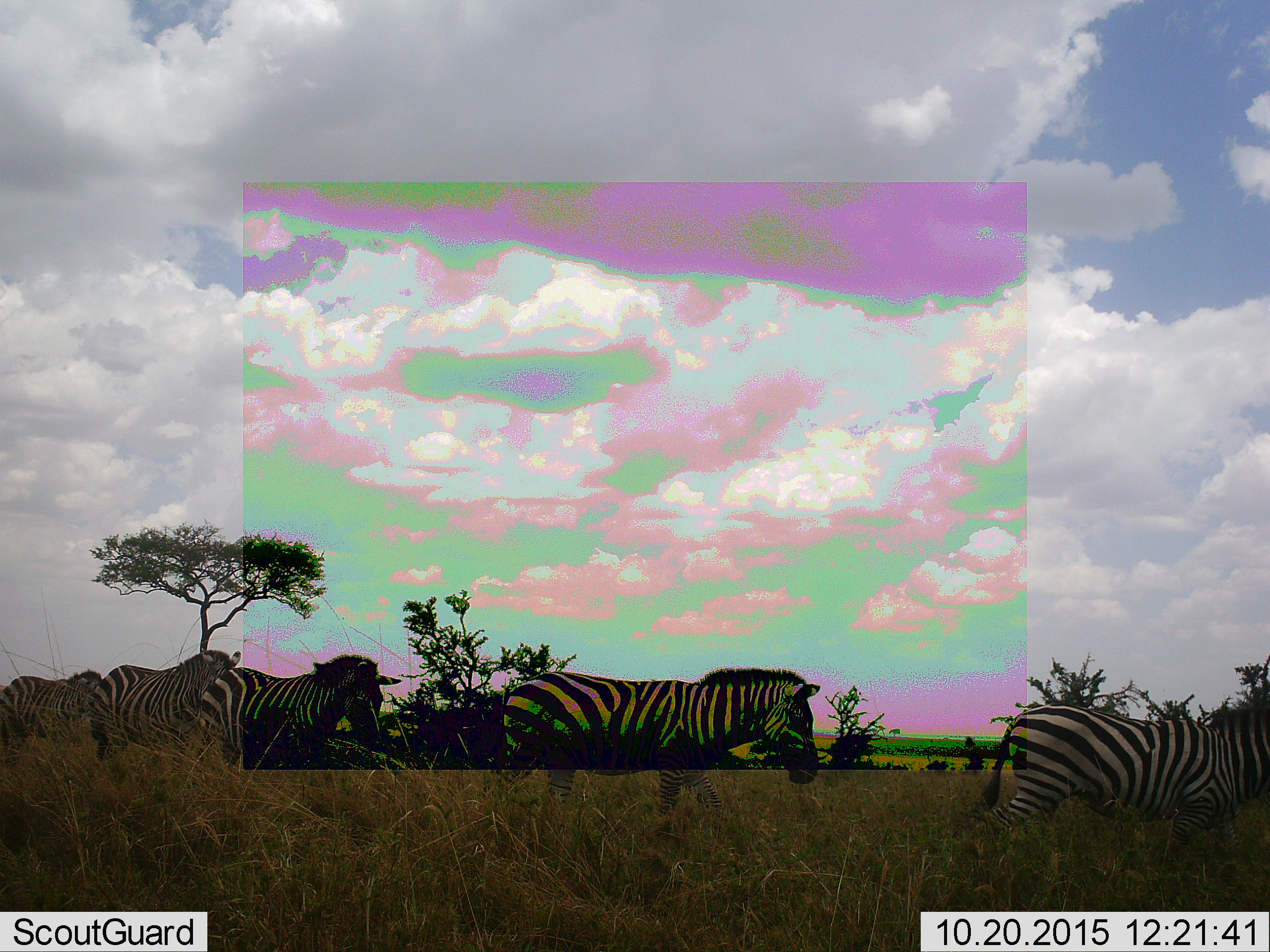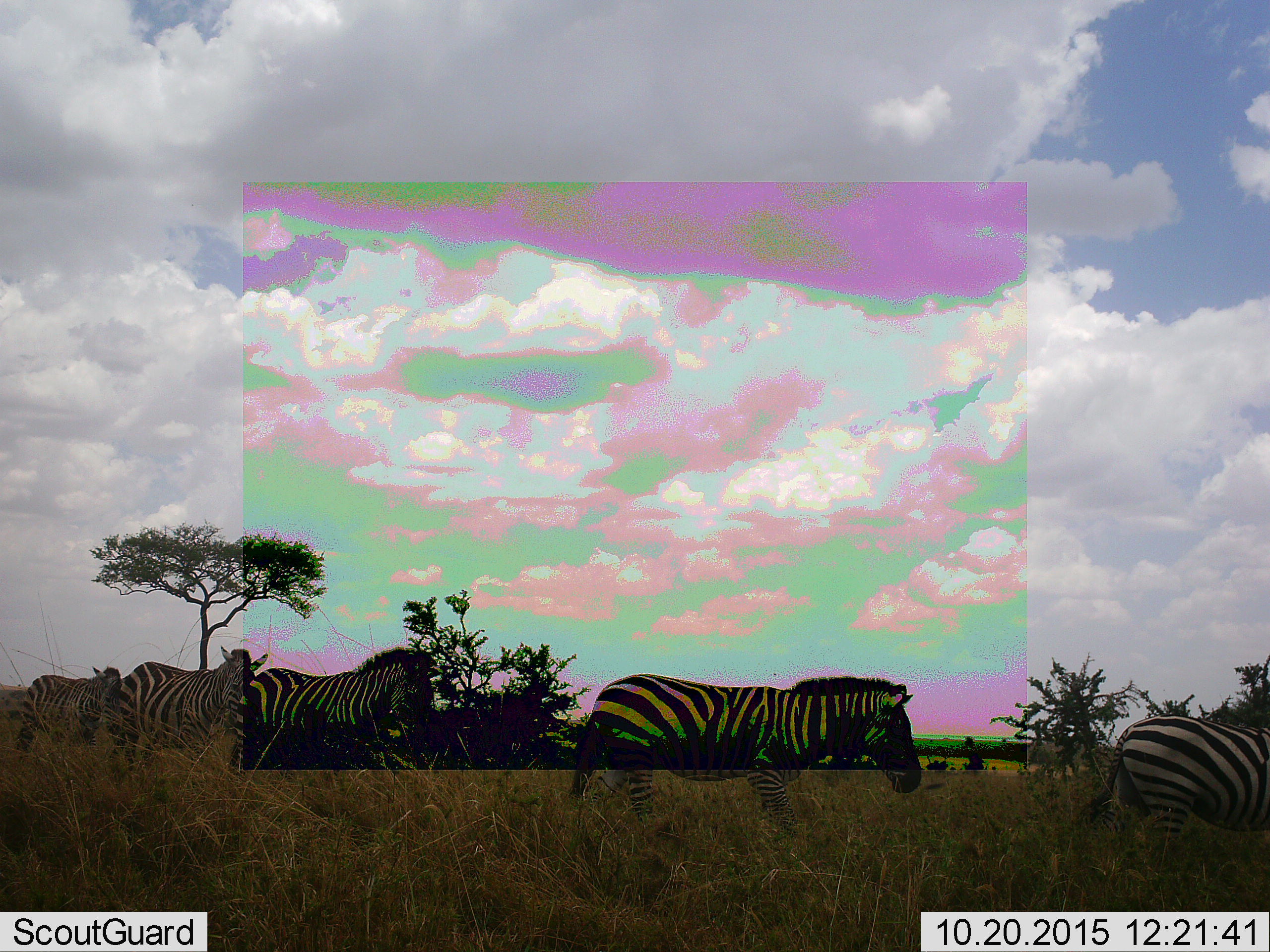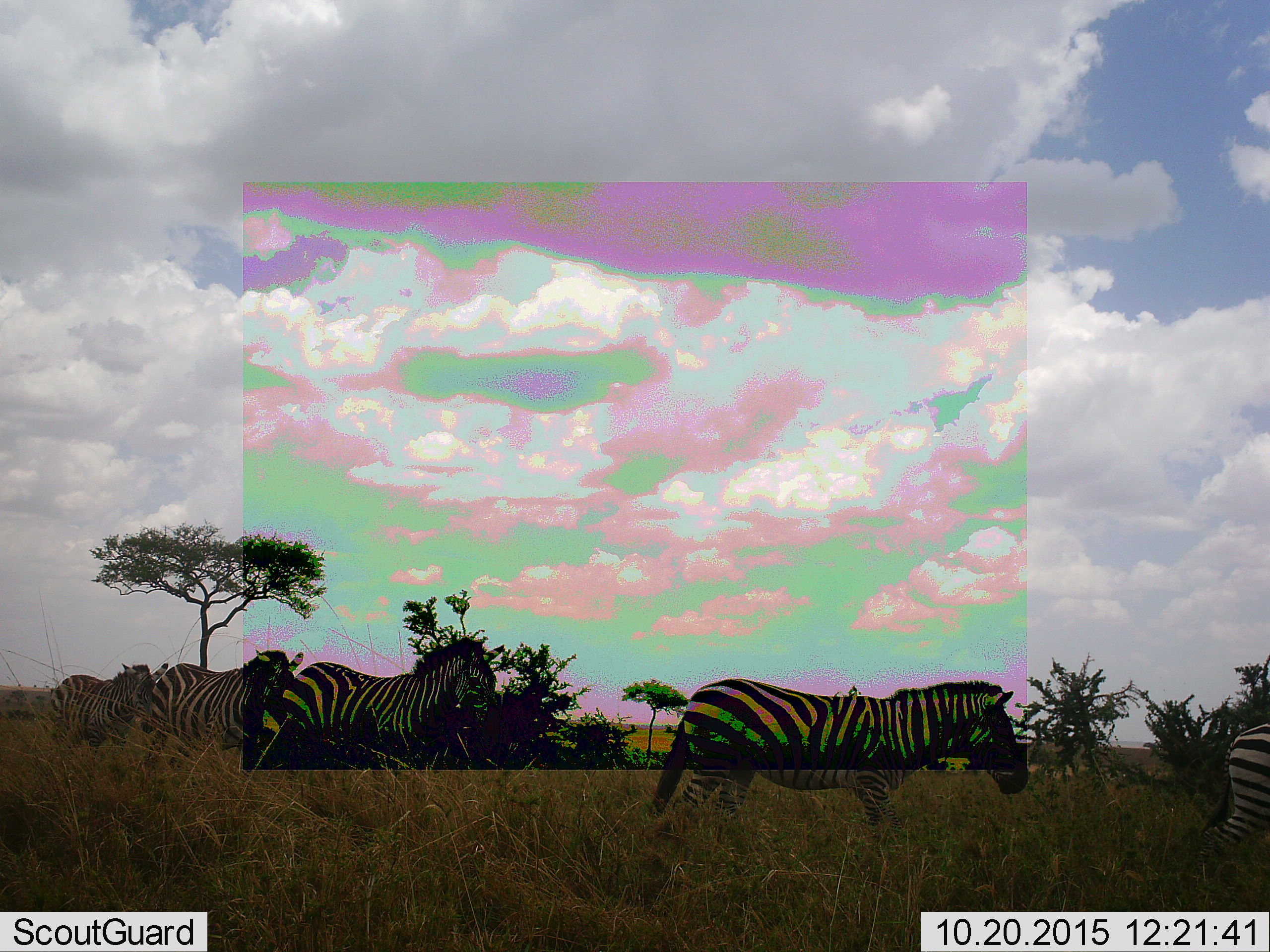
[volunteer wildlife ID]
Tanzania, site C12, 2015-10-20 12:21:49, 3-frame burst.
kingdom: Animalia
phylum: Chordata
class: Mammalia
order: Perissodactyla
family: Equidae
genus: Equus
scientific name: Equus quagga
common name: plains zebra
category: zebra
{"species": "zebra (plains zebra) (Equus quagga)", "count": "5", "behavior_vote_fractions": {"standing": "0%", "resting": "0%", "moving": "100%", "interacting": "0%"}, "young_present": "0%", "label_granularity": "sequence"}